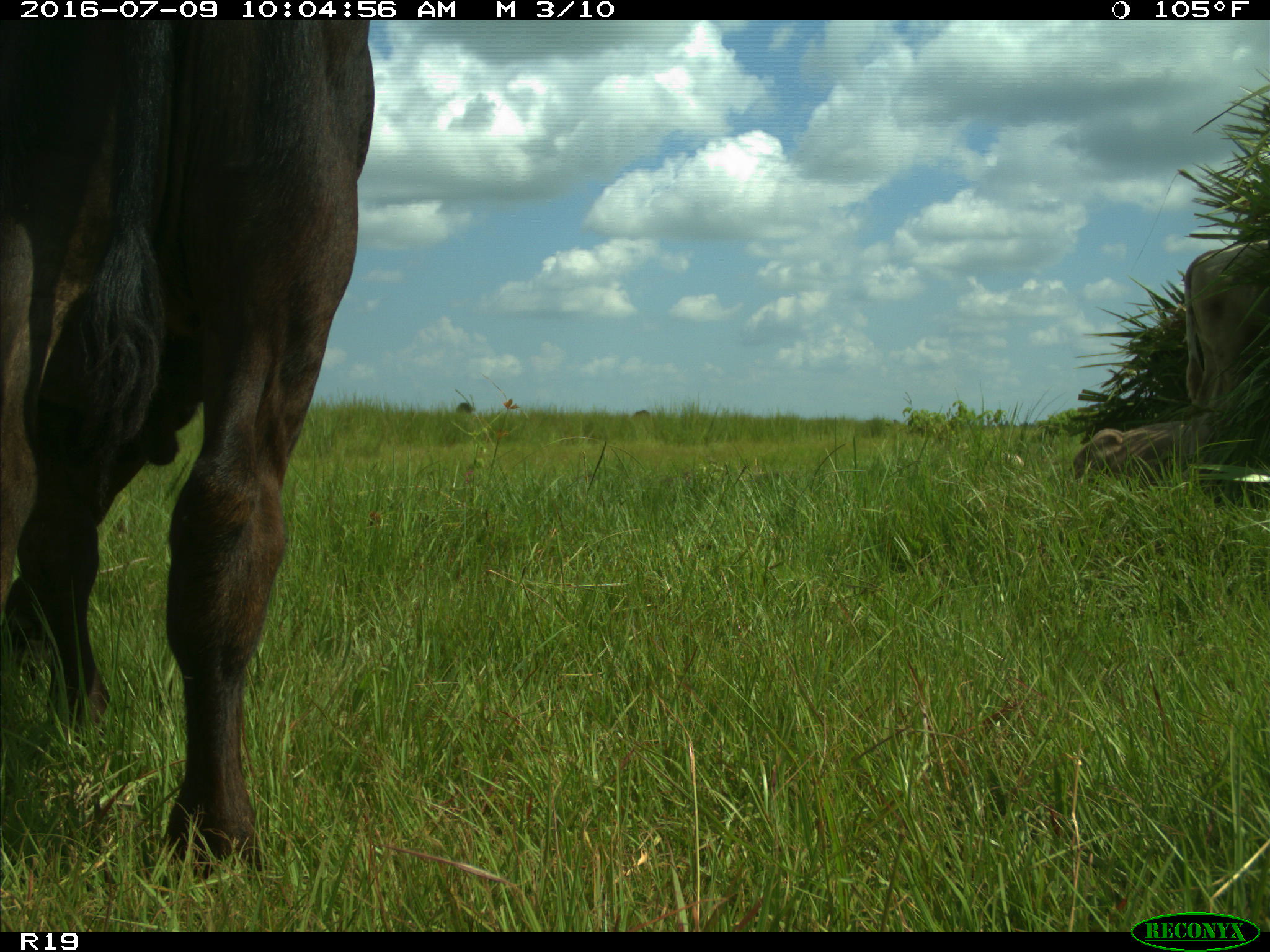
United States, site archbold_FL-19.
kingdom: Animalia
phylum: Chordata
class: Mammalia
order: Artiodactyla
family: Bovidae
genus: Bos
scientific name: Bos taurus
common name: domestic cow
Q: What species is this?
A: Bos taurus (domestic cow).